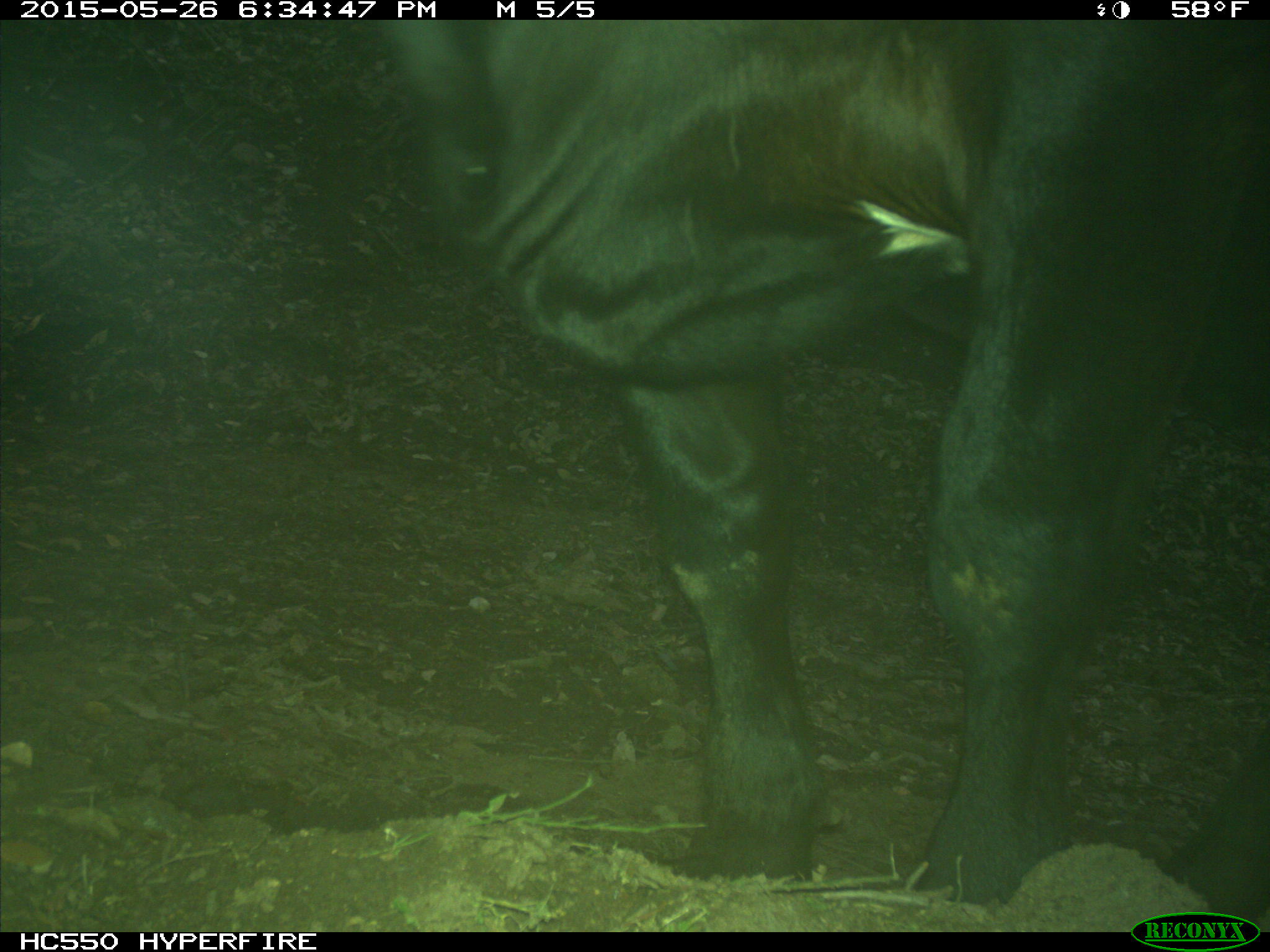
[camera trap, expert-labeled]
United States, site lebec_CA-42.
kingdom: Animalia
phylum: Chordata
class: Mammalia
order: Artiodactyla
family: Bovidae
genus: Bos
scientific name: Bos taurus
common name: domestic cow